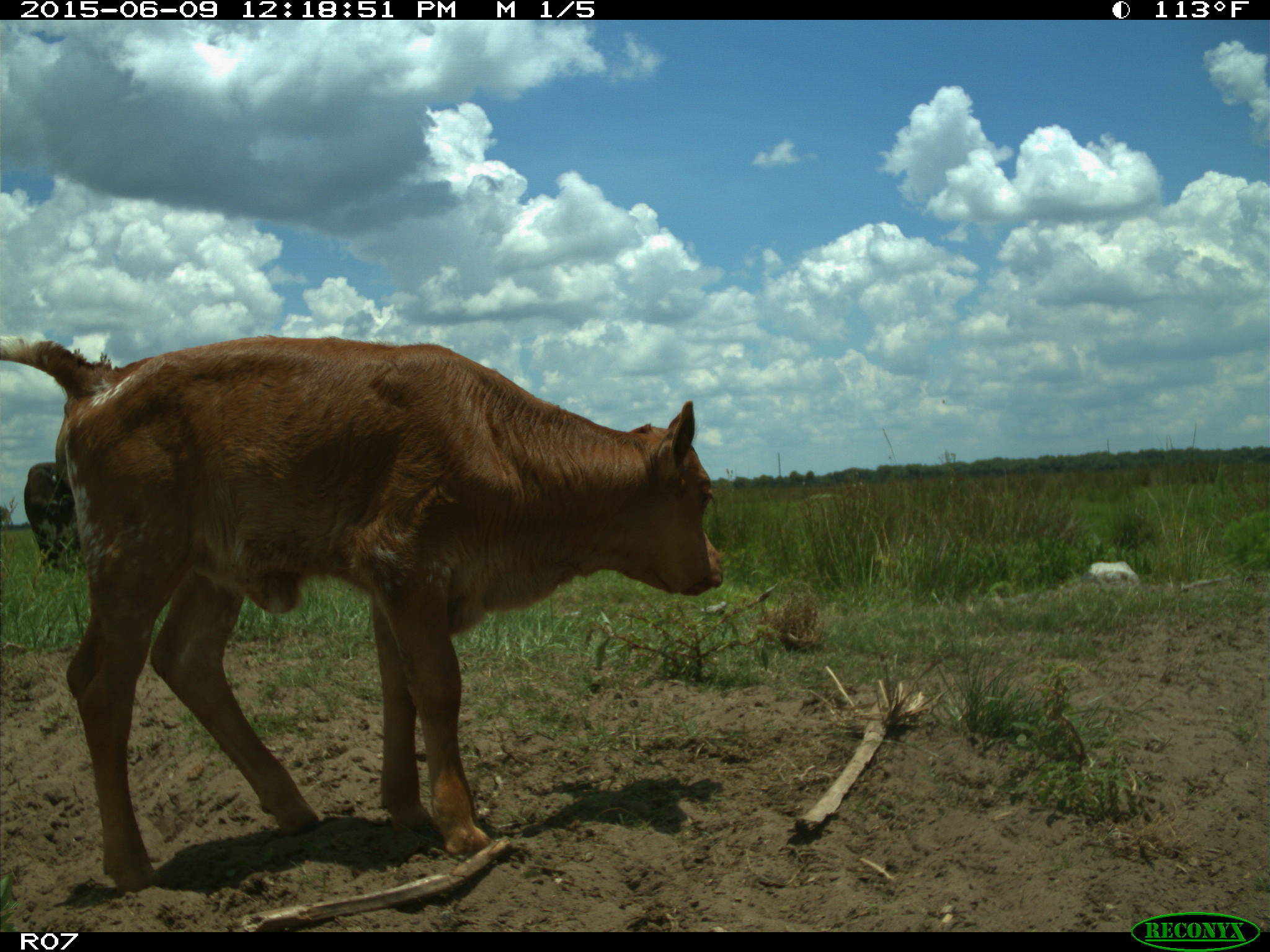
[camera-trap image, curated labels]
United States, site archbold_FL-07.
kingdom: Animalia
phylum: Chordata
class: Mammalia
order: Artiodactyla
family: Bovidae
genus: Bos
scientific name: Bos taurus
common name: domestic cow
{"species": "Bos taurus (domestic cow)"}